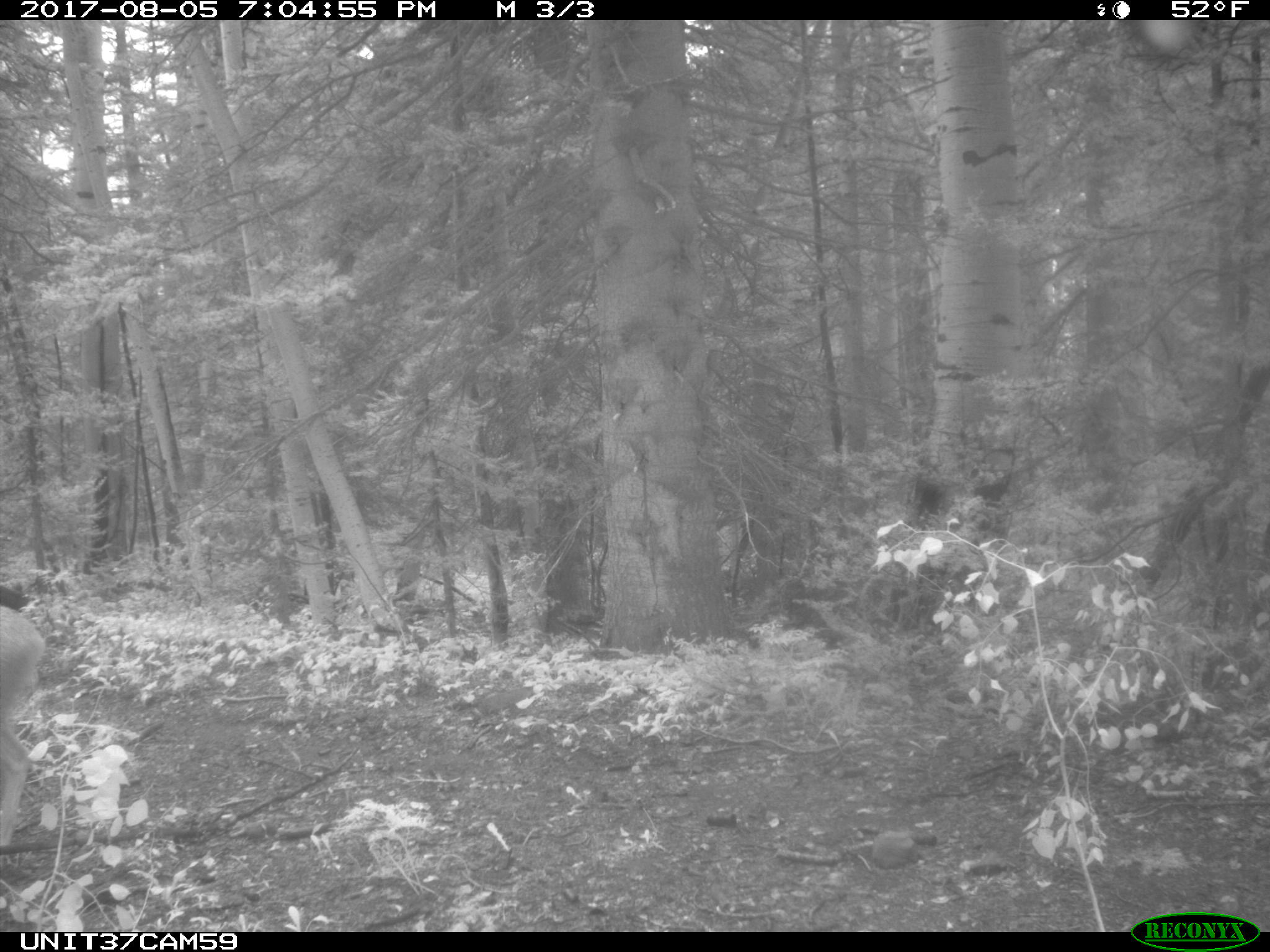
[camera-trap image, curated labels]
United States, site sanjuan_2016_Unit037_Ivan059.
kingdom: Animalia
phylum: Chordata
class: Mammalia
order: Artiodactyla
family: Cervidae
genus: Odocoileus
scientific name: Odocoileus hemionus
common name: mule deer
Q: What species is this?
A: Odocoileus hemionus (mule deer).